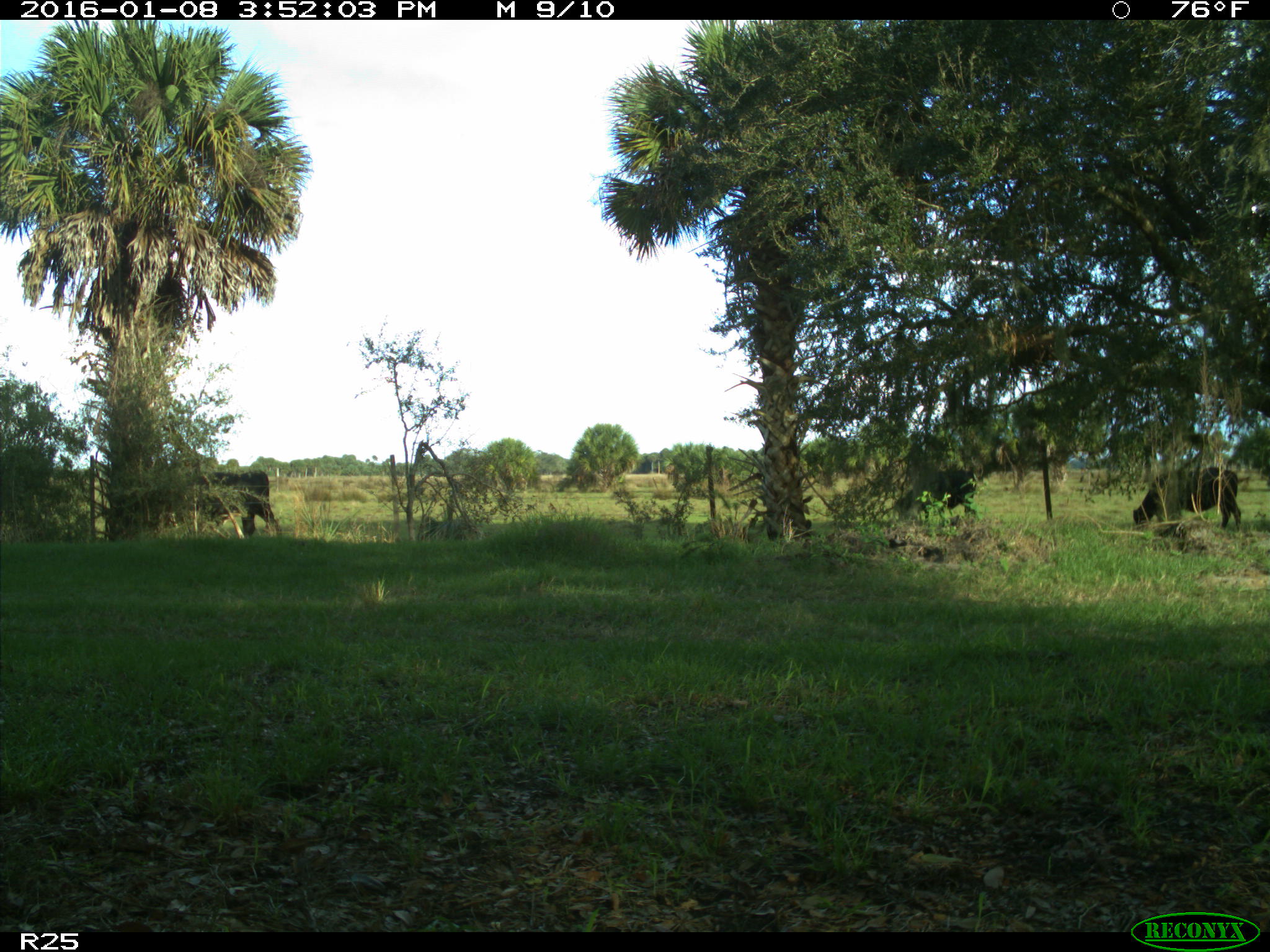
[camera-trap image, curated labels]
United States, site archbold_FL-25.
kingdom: Animalia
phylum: Chordata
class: Mammalia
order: Artiodactyla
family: Bovidae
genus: Bos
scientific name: Bos taurus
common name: domestic cow